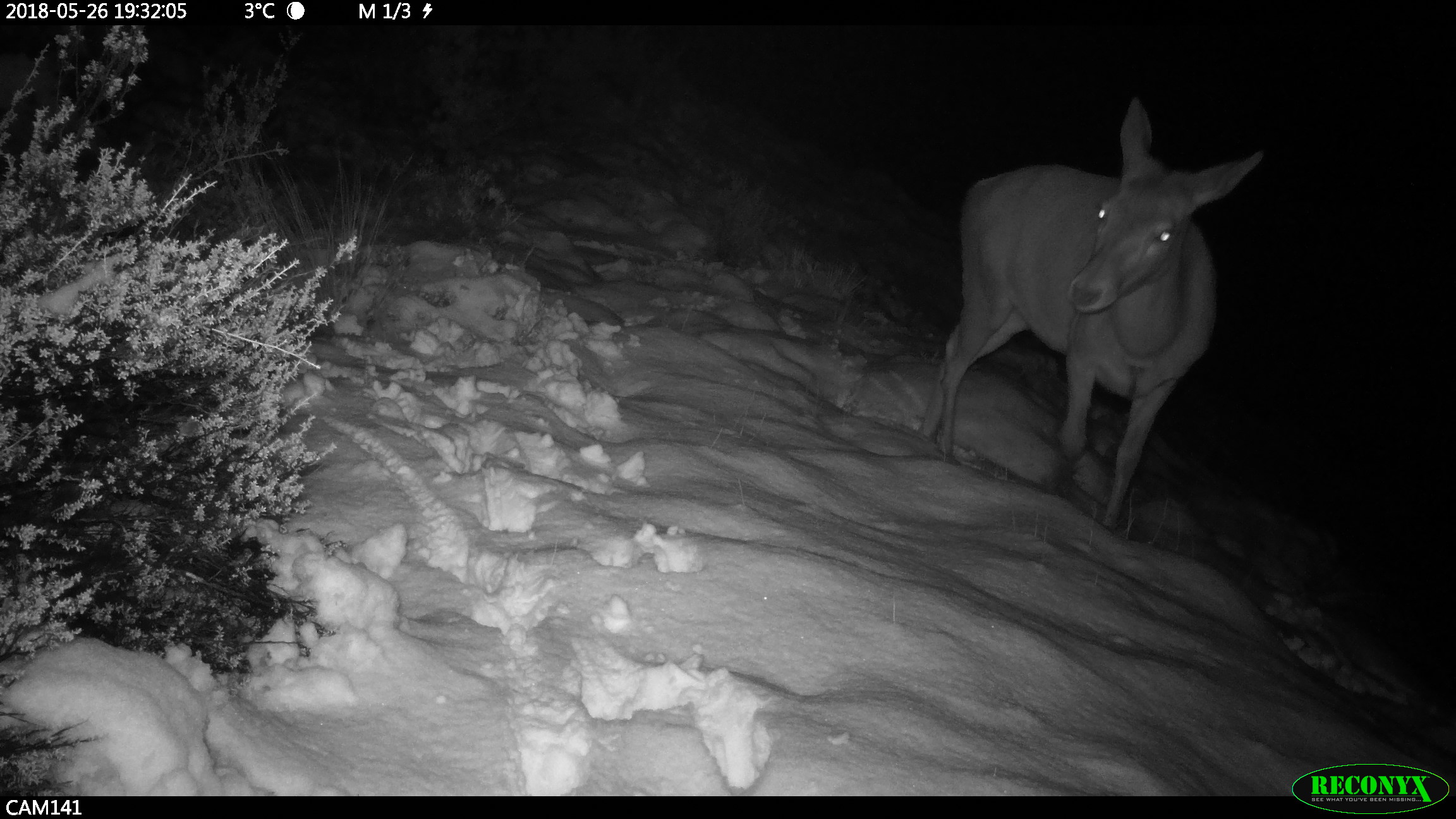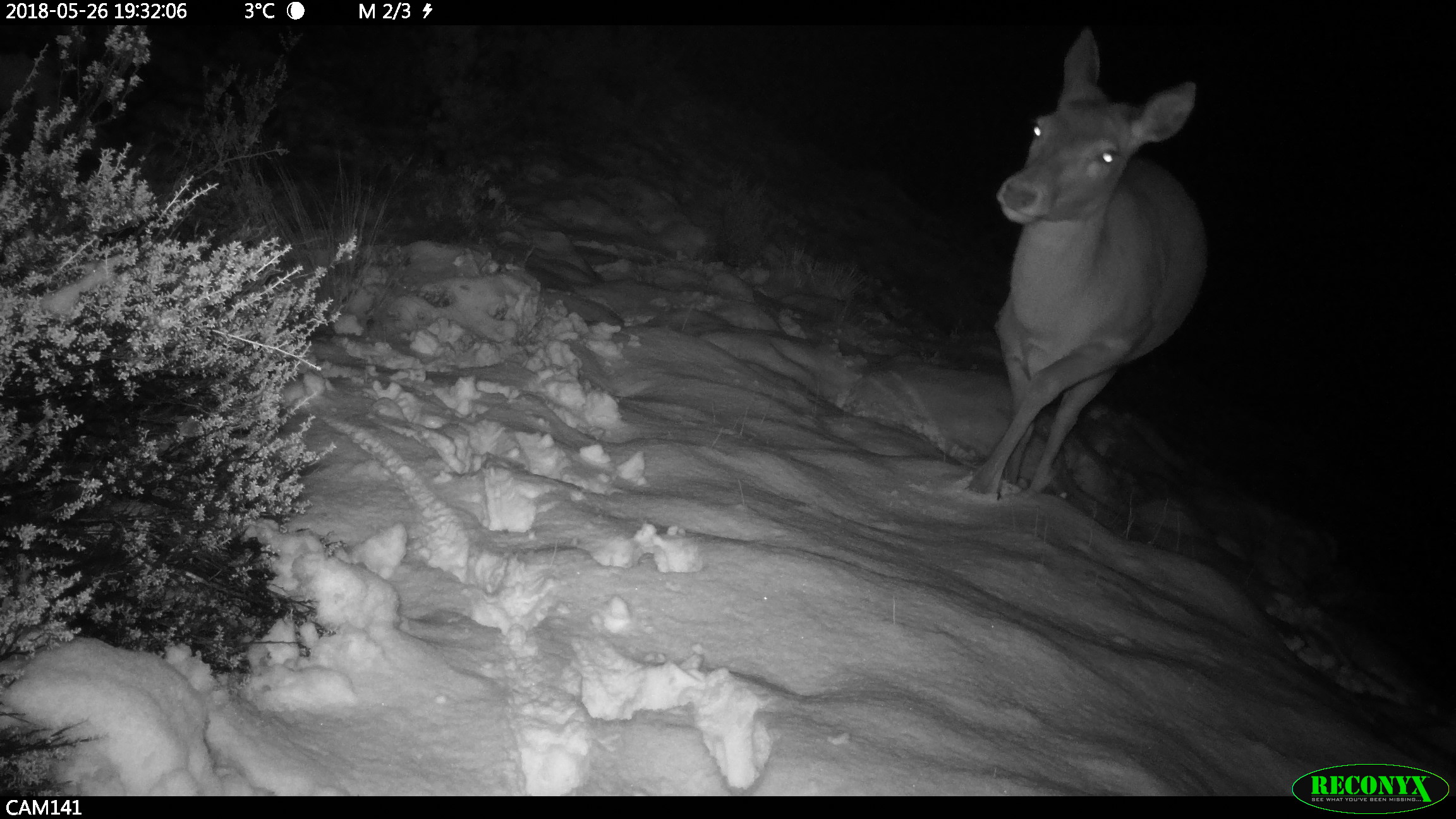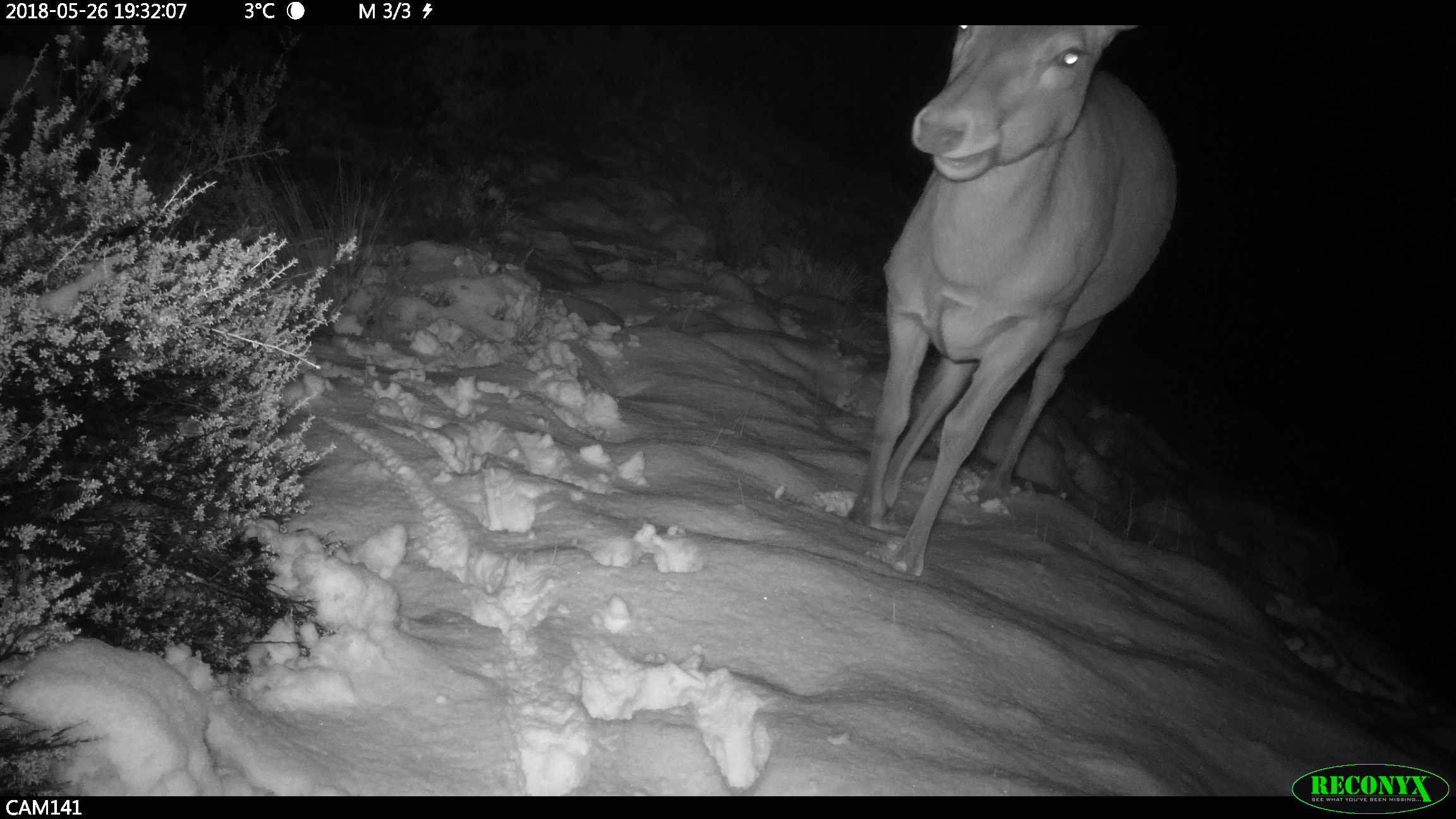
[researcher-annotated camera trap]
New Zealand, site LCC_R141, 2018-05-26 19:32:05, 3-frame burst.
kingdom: Animalia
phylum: Chordata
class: Mammalia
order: Artiodactyla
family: Cervidae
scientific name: Cervidae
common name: deer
Deer (Cervidae).